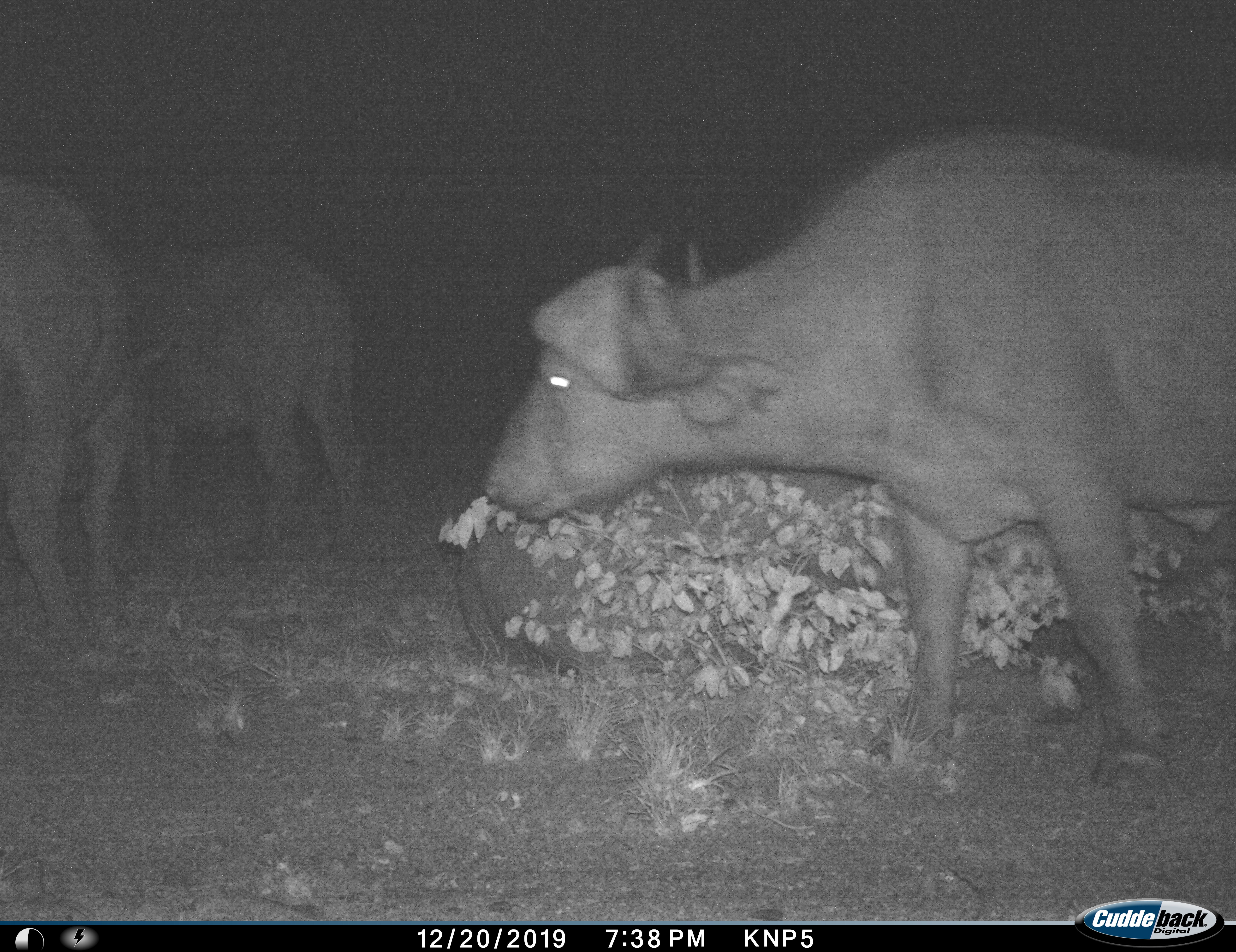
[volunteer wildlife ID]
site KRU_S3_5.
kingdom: Animalia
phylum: Chordata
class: Mammalia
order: Artiodactyla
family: Bovidae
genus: Syncerus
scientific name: Syncerus caffer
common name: african buffalo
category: buffalo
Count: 3.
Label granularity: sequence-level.